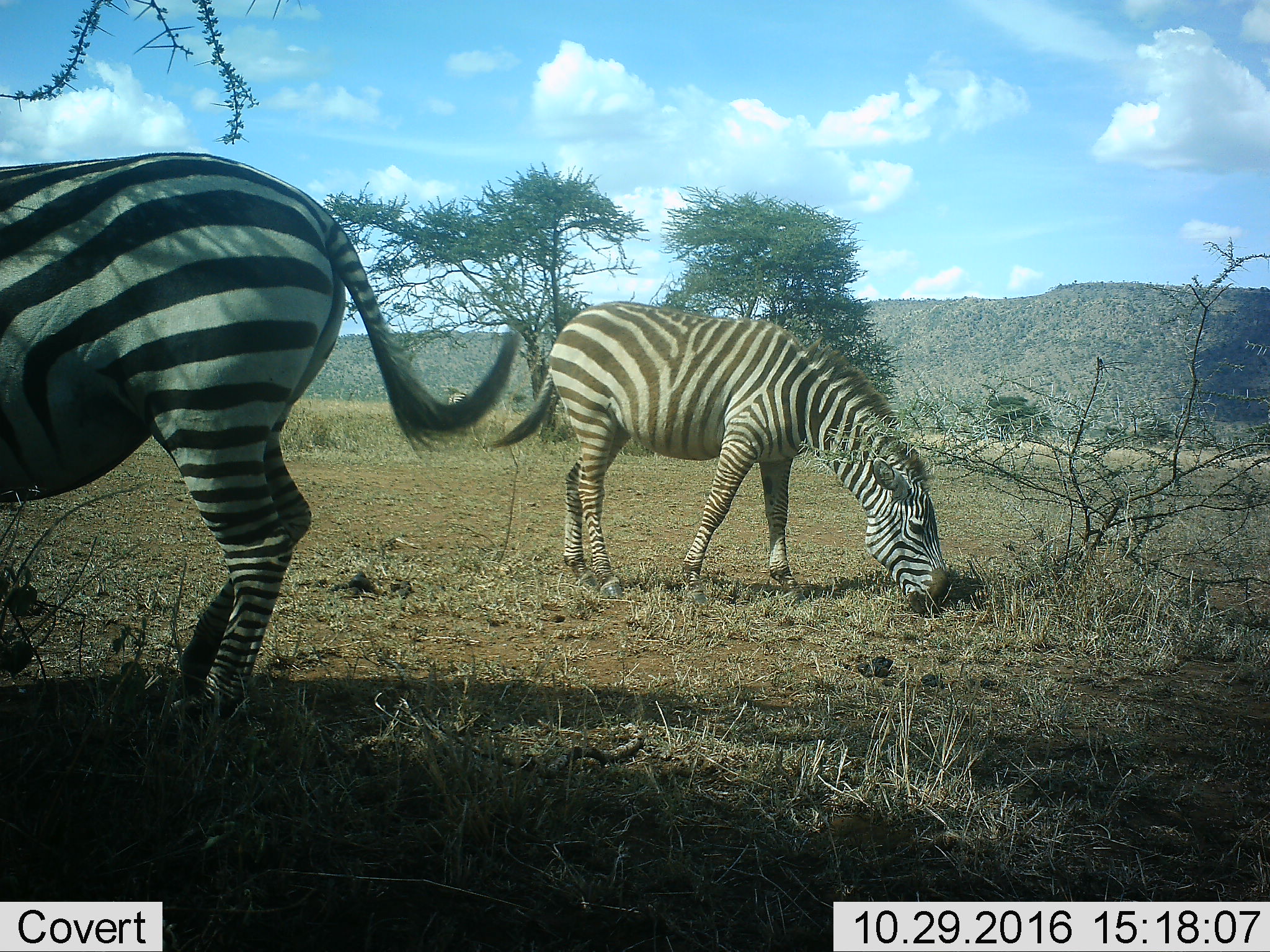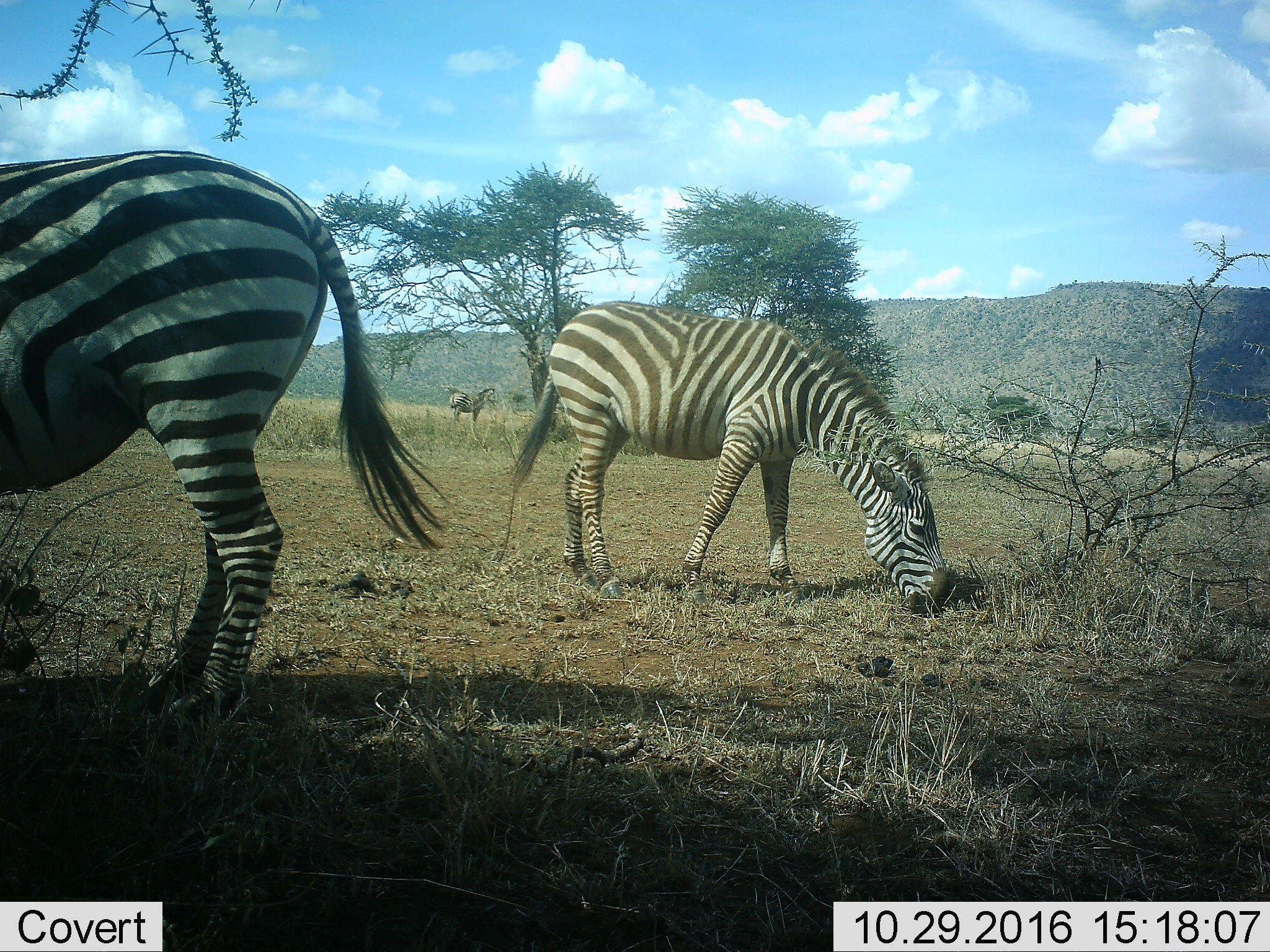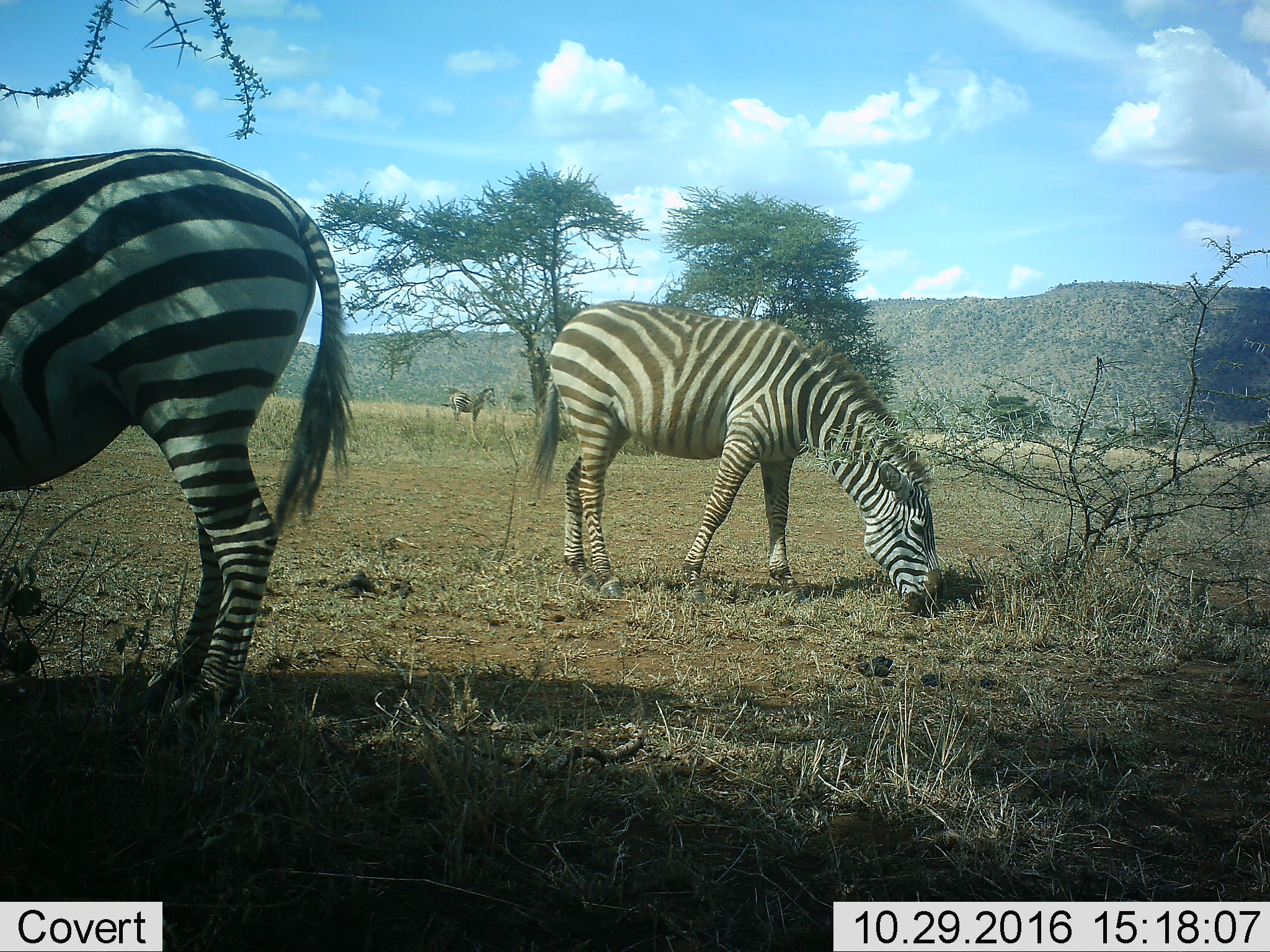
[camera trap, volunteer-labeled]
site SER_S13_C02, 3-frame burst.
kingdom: Animalia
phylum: Chordata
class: Mammalia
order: Perissodactyla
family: Equidae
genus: Equus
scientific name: Equus quagga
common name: plains zebra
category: zebraplains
Zebraplains (plains zebra) (Equus quagga), count 2. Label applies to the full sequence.